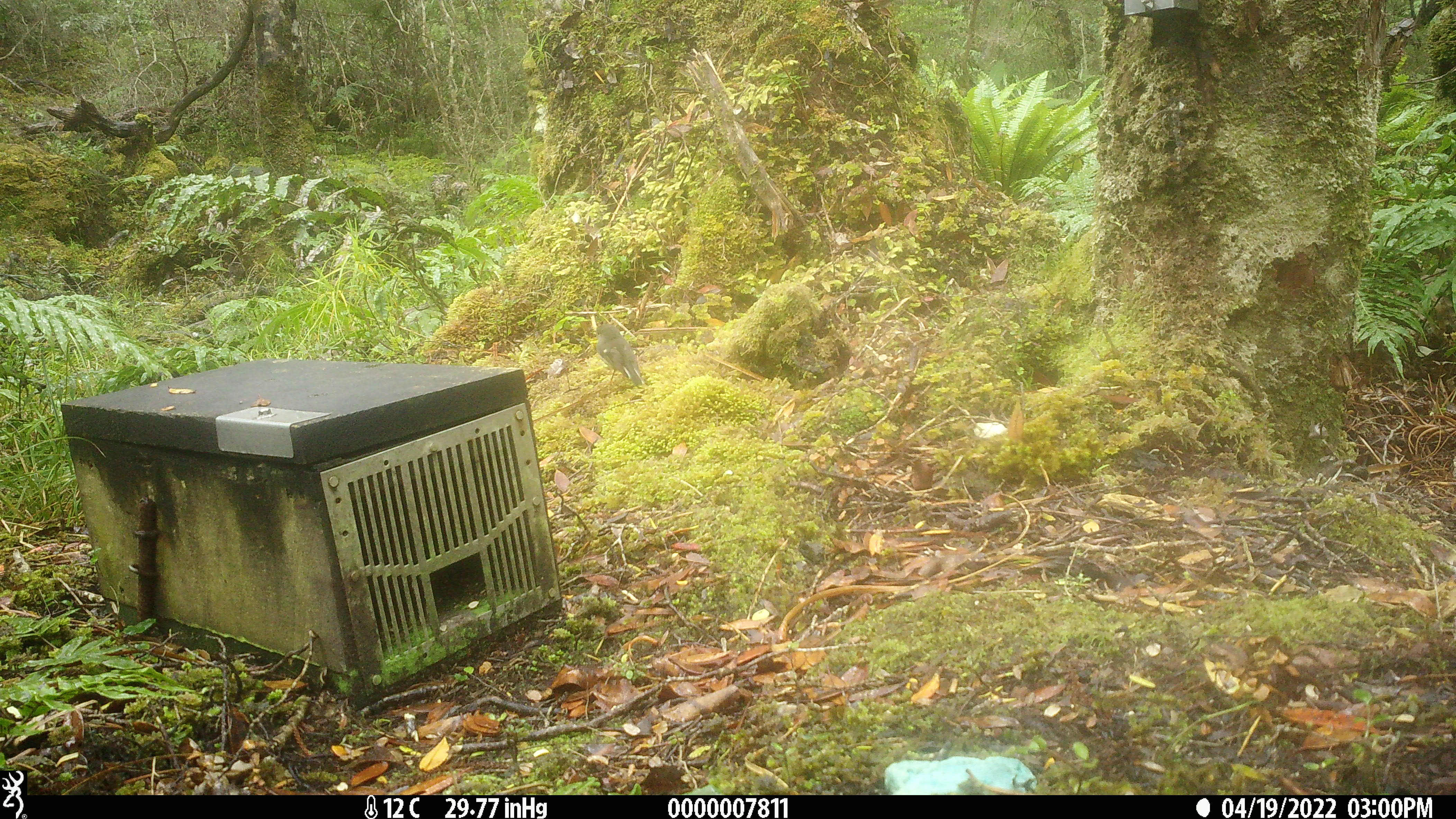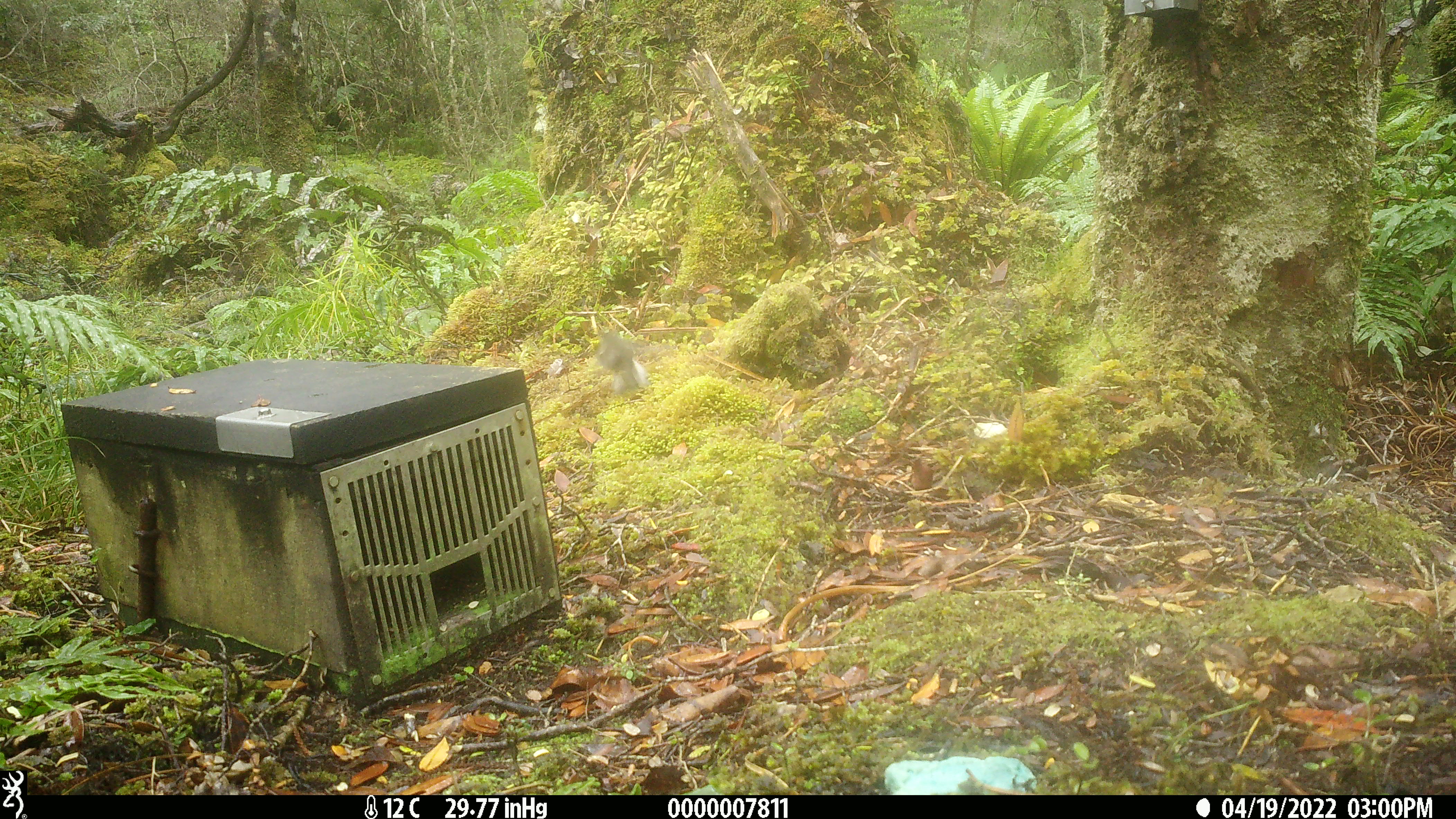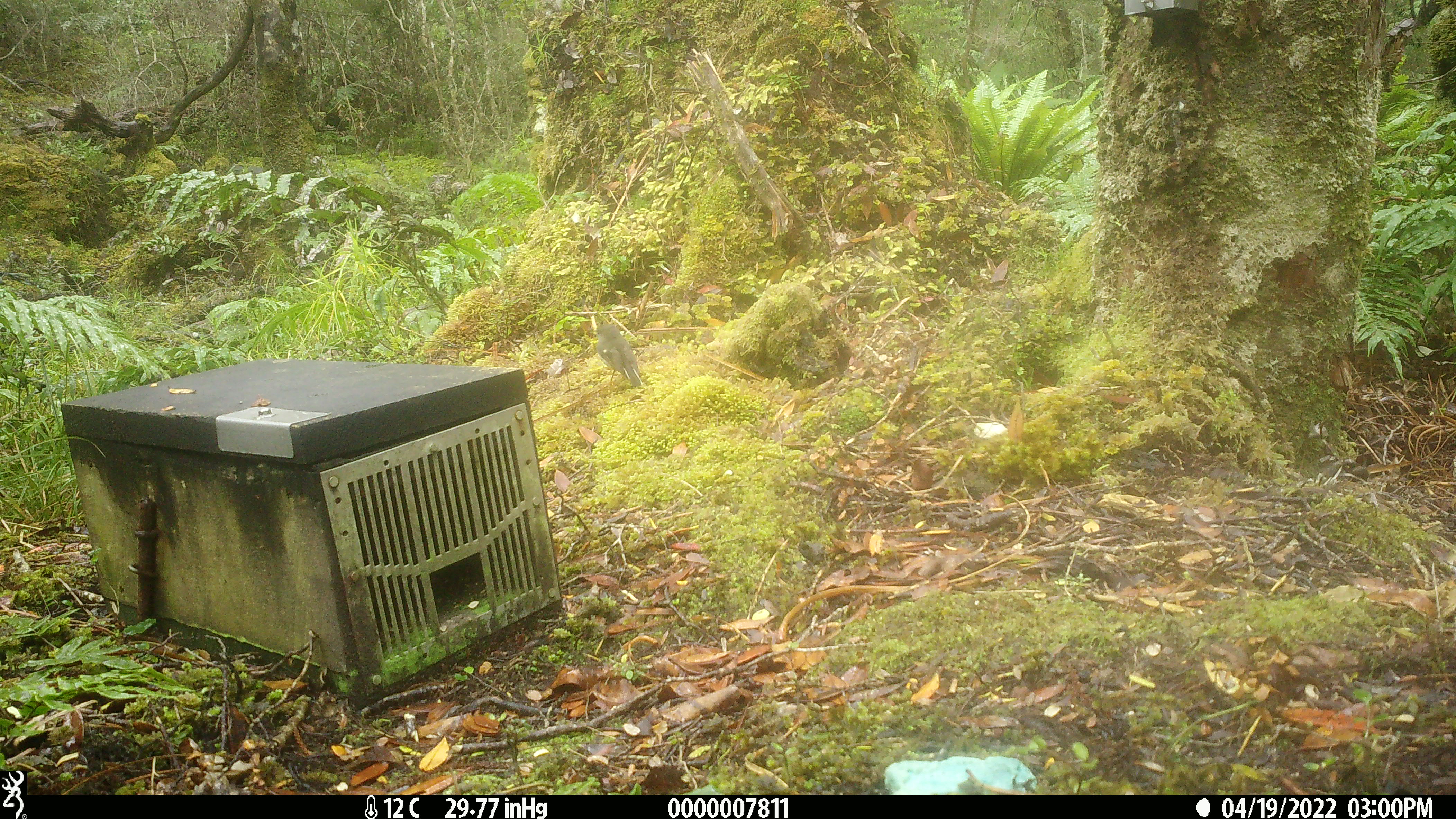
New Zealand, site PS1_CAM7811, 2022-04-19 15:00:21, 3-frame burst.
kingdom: Animalia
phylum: Chordata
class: Aves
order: Passeriformes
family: Petroicidae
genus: Petroica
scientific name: Petroica macrocephala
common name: tomtit